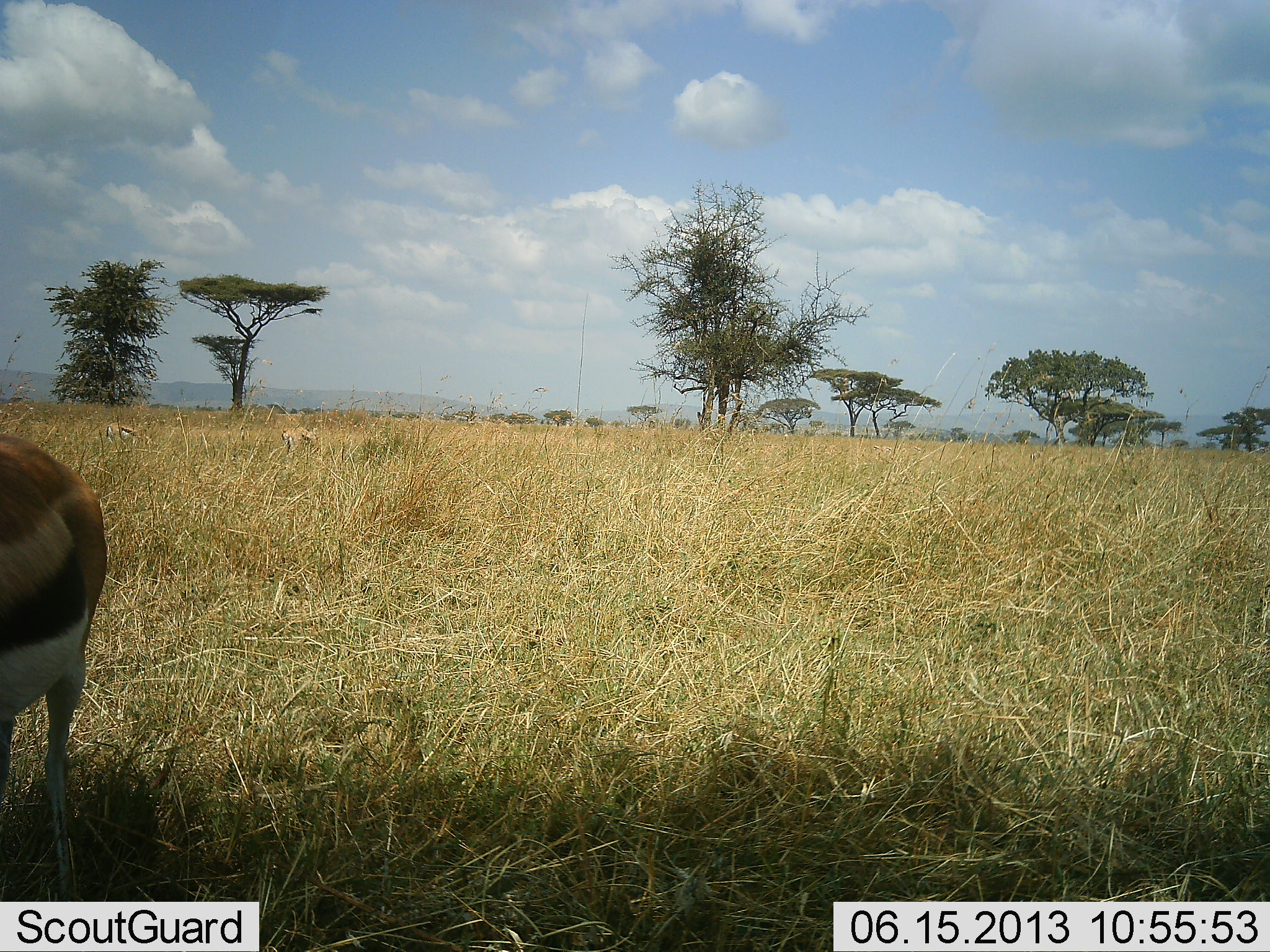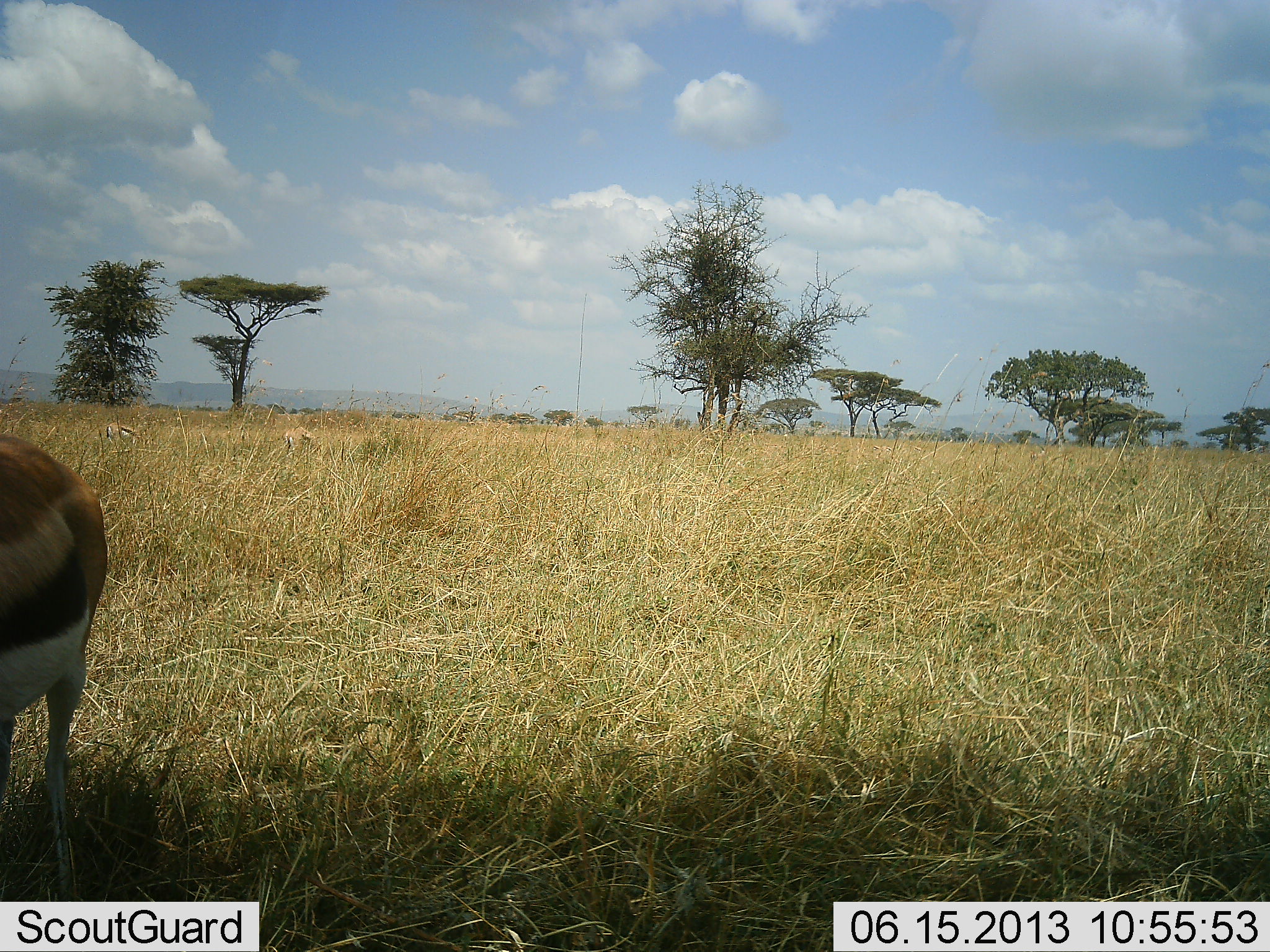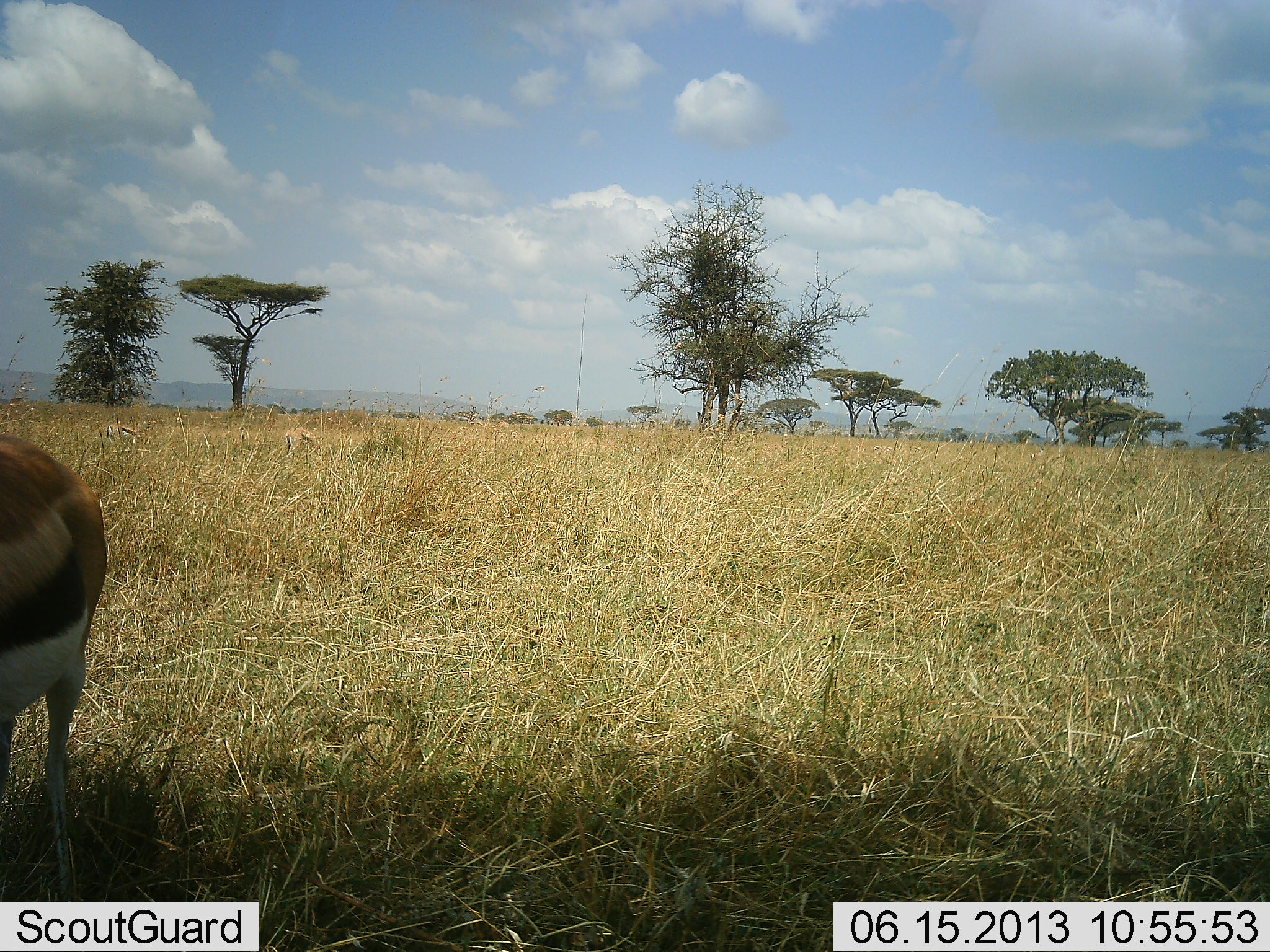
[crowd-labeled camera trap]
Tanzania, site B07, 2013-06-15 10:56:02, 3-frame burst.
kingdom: Animalia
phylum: Chordata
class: Mammalia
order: Artiodactyla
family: Bovidae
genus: Eudorcas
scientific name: Eudorcas thomsonii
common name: thomson's gazelle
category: gazellethomsons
Gazellethomsons (thomson's gazelle) (Eudorcas thomsonii), count 1. Behavior (volunteer vote fractions): standing 79%, resting 4%, moving 14%, interacting 0%. Young present (vote fraction): 0%. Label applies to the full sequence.